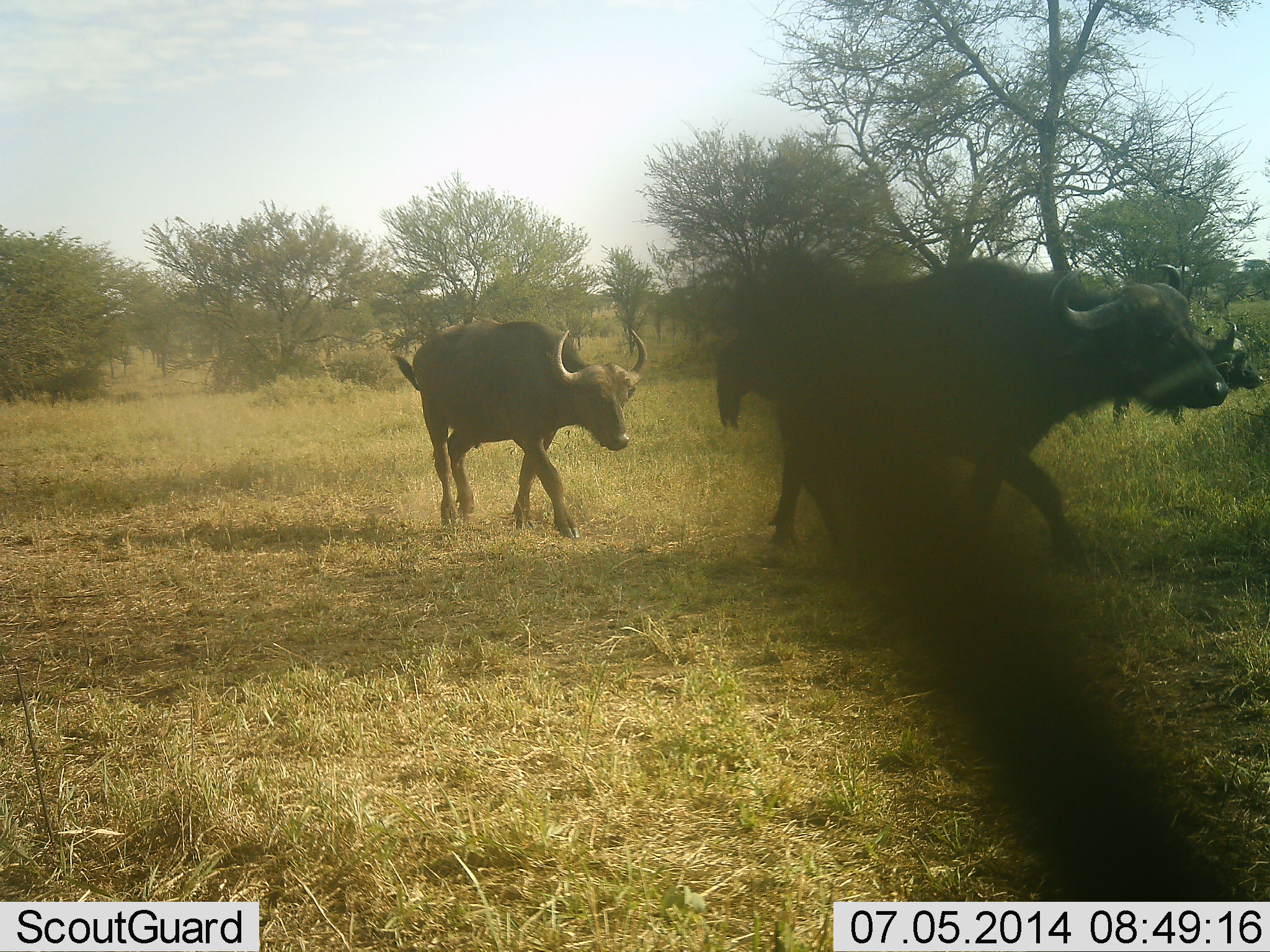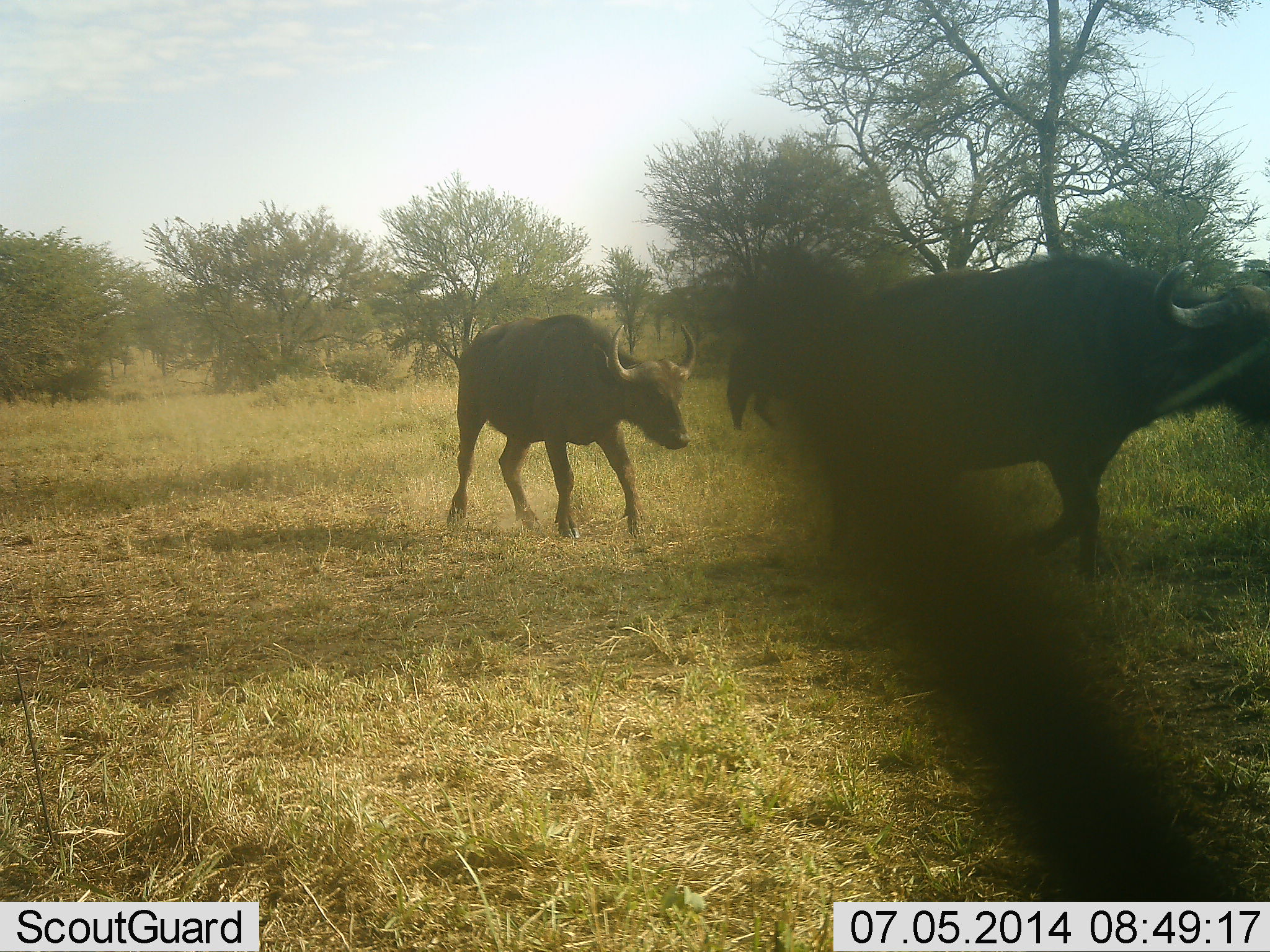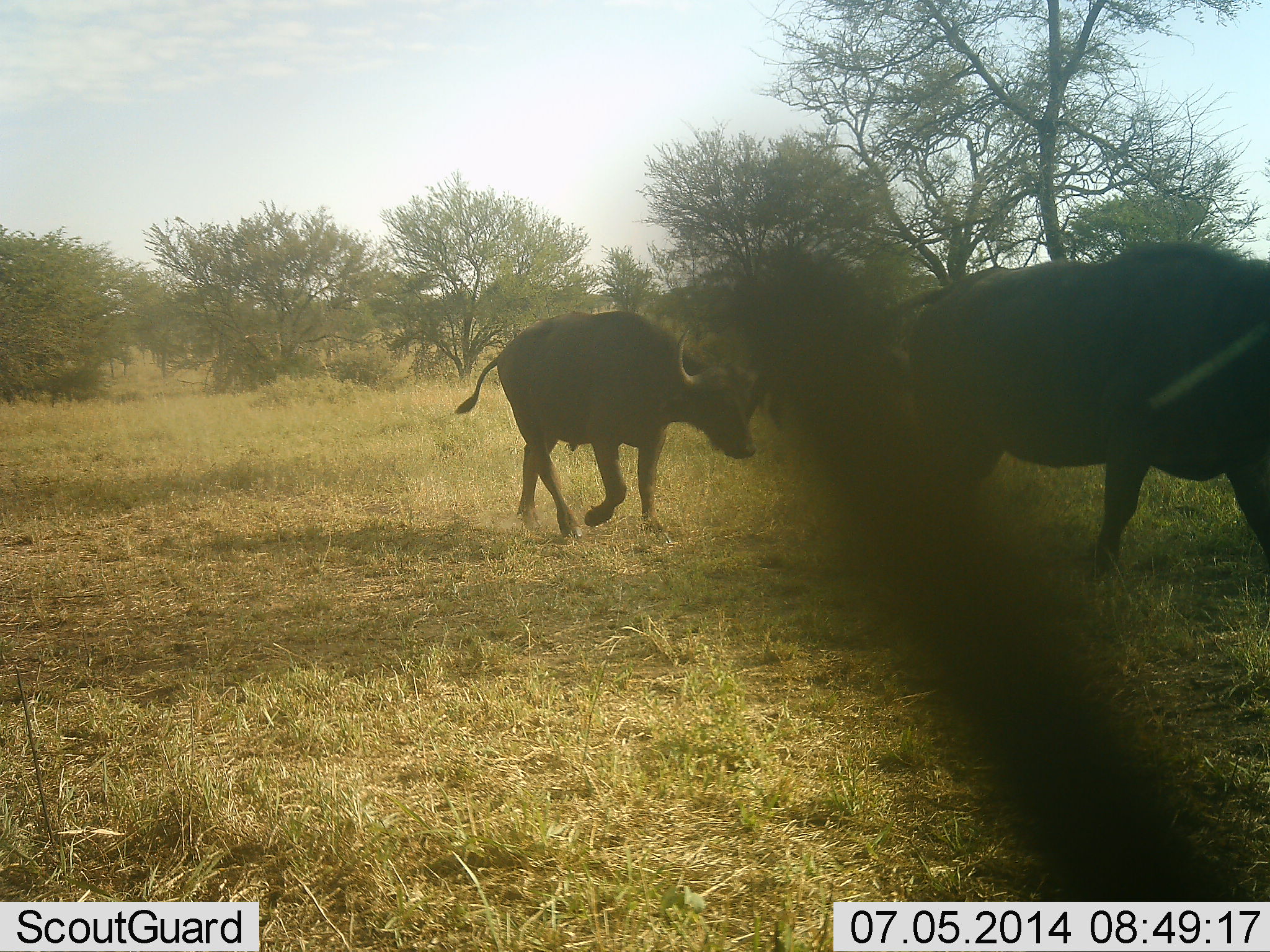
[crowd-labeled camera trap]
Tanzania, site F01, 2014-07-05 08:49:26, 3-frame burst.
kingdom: Animalia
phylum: Chordata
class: Mammalia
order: Artiodactyla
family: Bovidae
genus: Syncerus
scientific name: Syncerus caffer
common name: cape buffalo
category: buffalo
Buffalo (cape buffalo) (Syncerus caffer), count 4. Behavior (volunteer vote fractions): standing 0%, resting 0%, moving 100%, interacting 0%. Young present (vote fraction): 10%. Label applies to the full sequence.